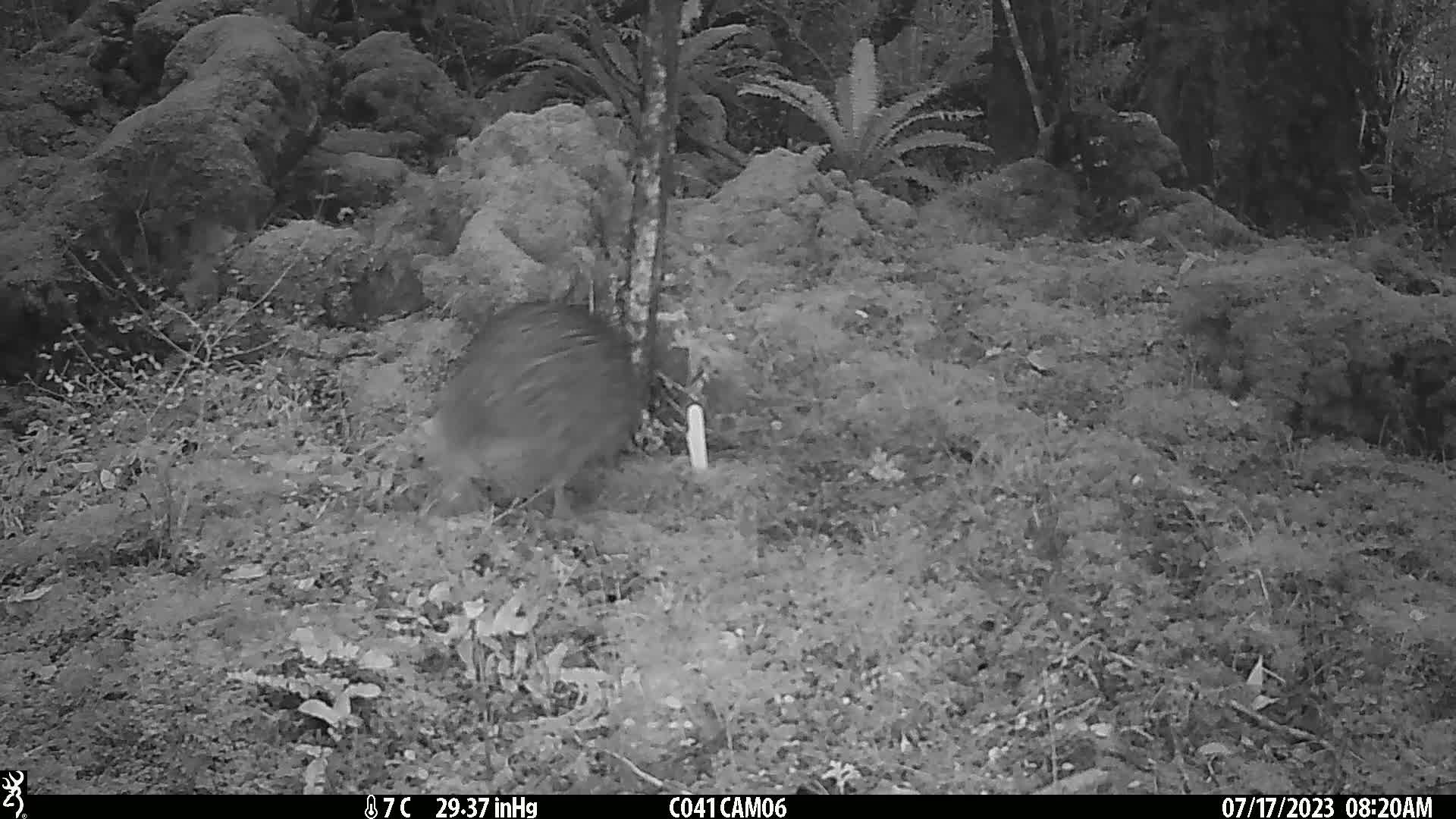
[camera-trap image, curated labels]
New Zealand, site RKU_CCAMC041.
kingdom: Animalia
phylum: Chordata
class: Aves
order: Apterygiformes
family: Apterygidae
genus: Apteryx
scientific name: Apteryx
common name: kiwi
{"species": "kiwi (Apteryx)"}